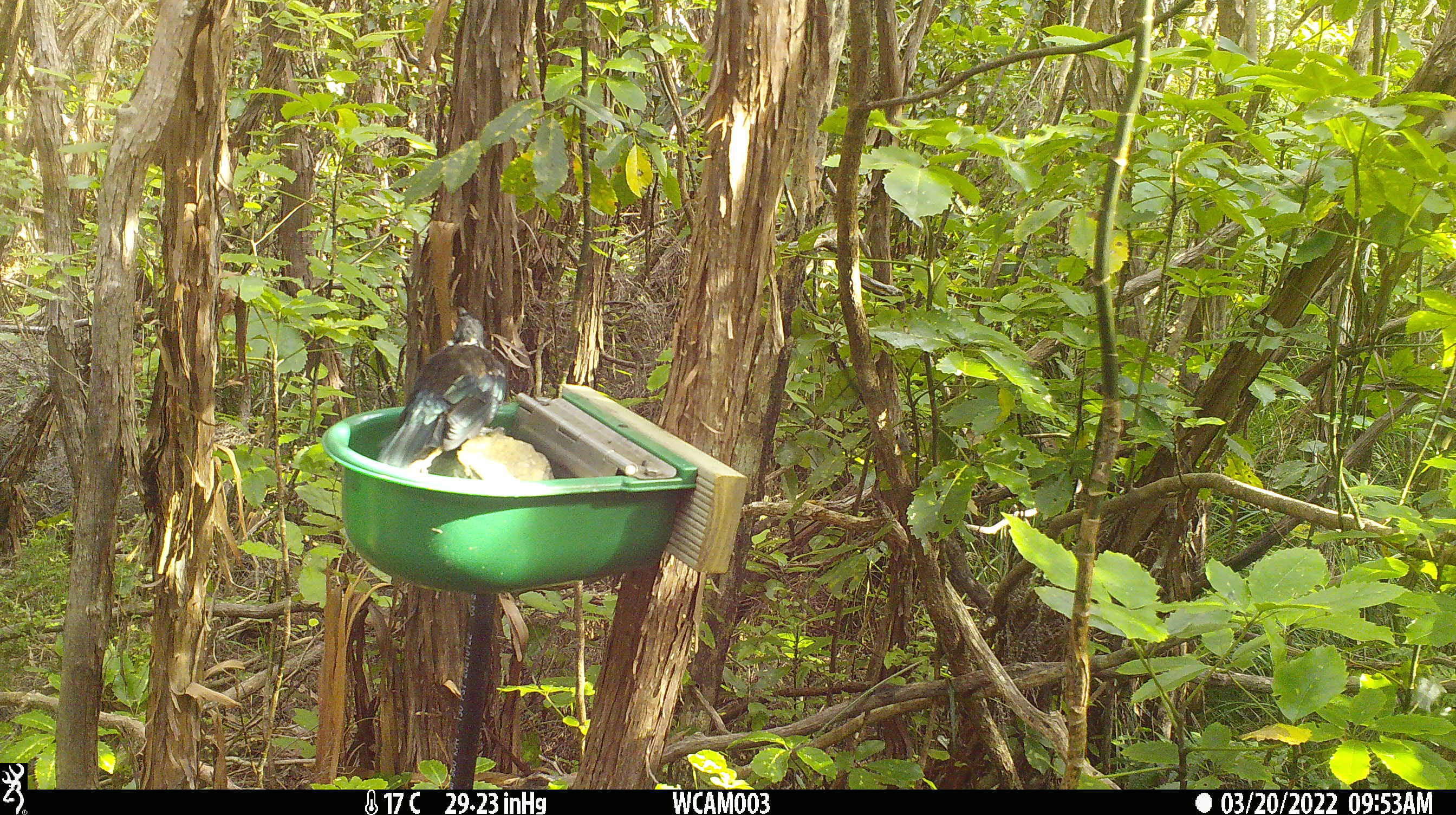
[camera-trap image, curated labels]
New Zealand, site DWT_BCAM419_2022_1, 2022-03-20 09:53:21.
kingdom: Animalia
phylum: Chordata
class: Aves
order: Passeriformes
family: Meliphagidae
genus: Prosthemadera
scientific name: Prosthemadera novaeseelandiae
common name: tui